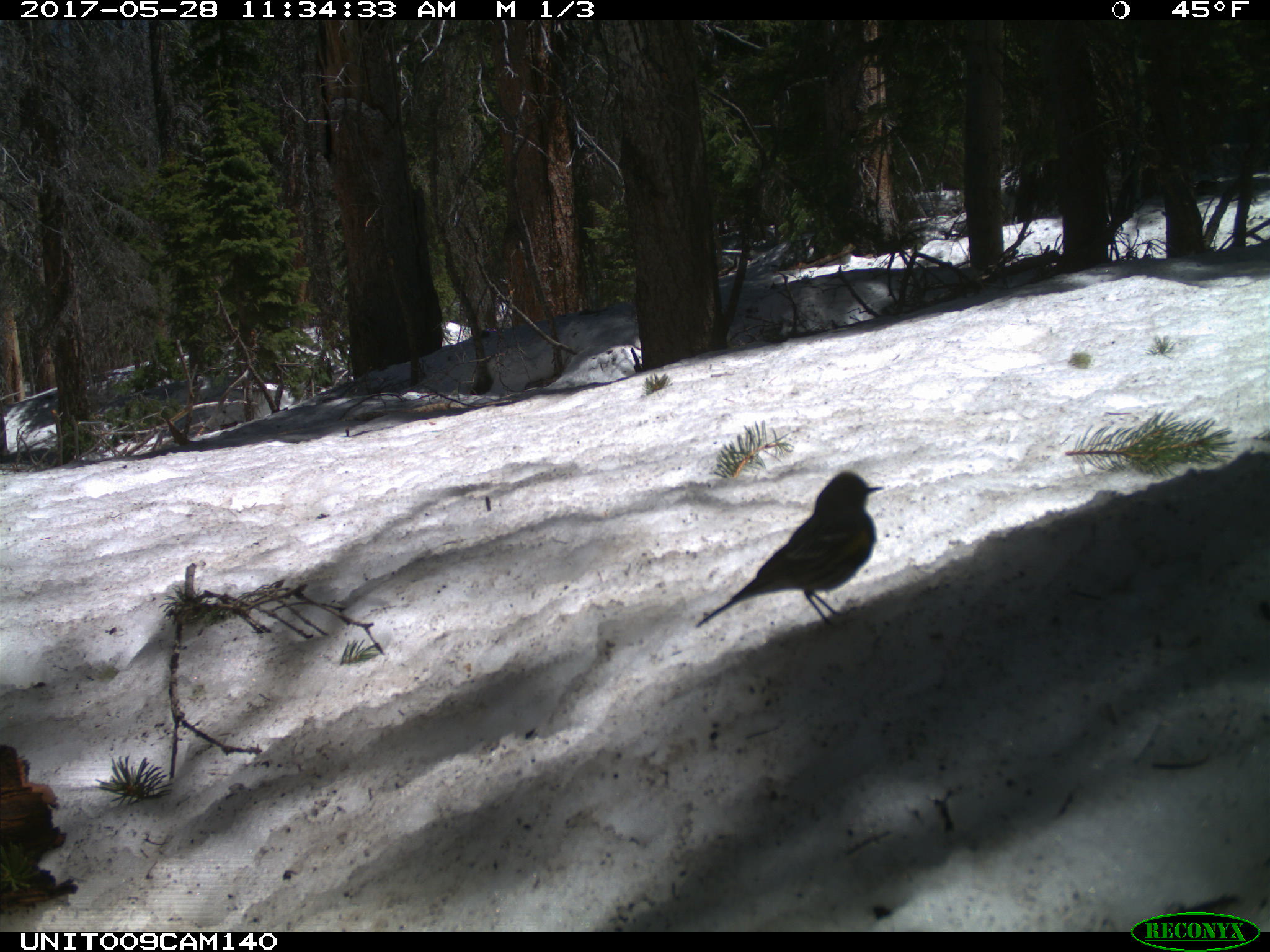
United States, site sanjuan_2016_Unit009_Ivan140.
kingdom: Animalia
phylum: Chordata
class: Aves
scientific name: Aves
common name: birds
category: unidentified bird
Unidentified bird (birds) (Aves).